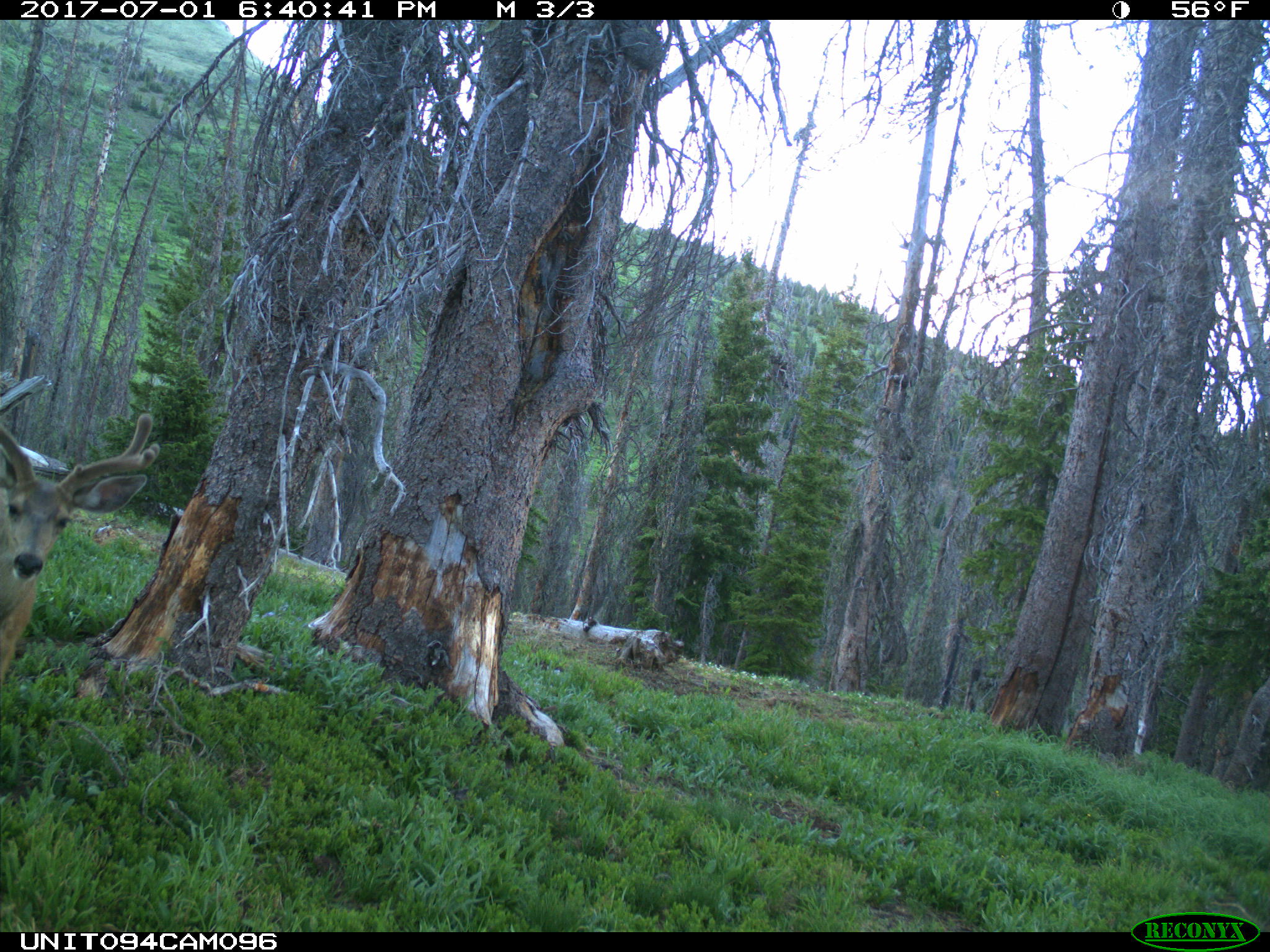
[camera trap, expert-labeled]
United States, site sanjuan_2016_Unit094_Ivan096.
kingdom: Animalia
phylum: Chordata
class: Mammalia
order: Artiodactyla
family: Cervidae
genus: Odocoileus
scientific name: Odocoileus hemionus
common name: mule deer